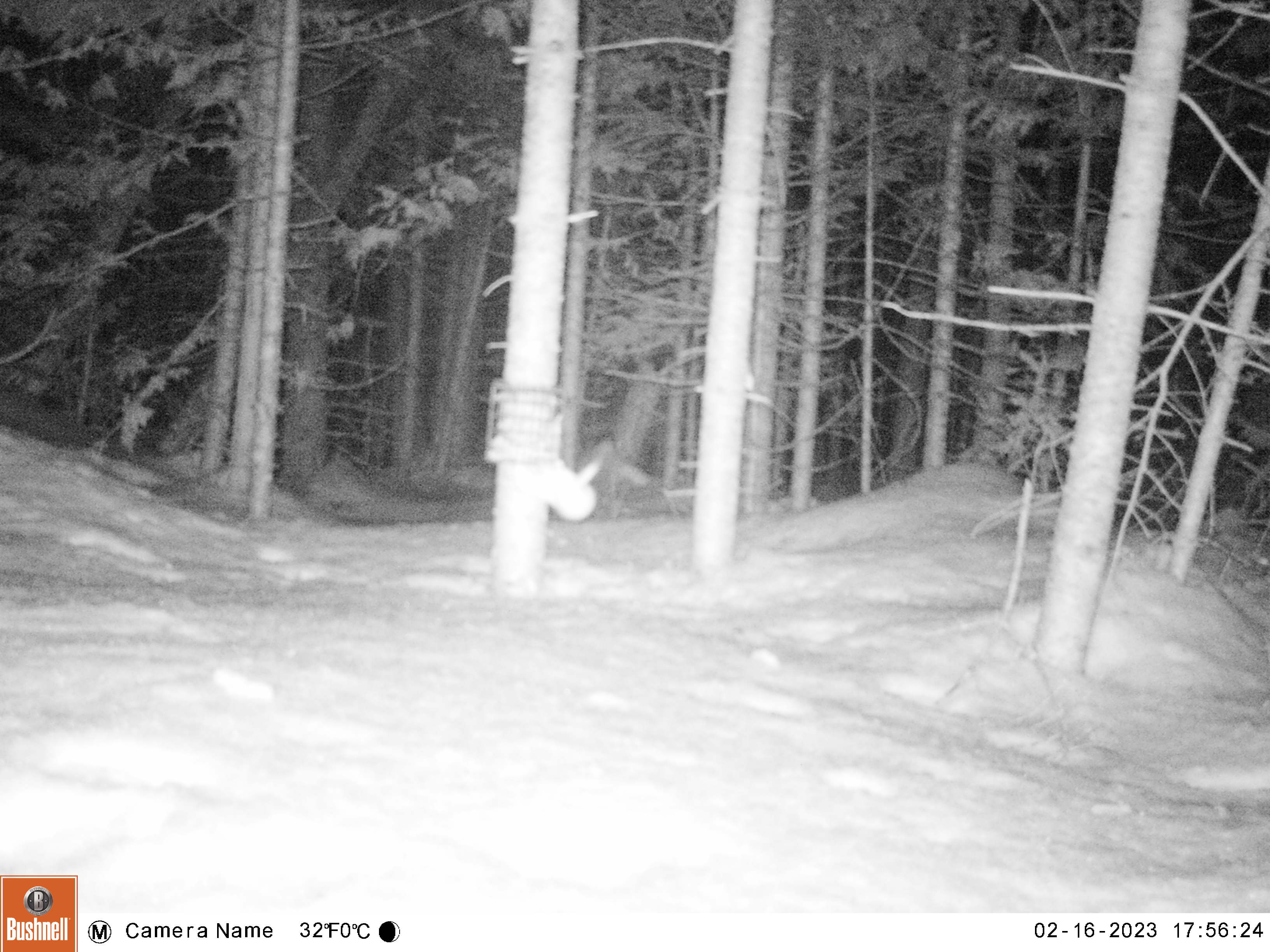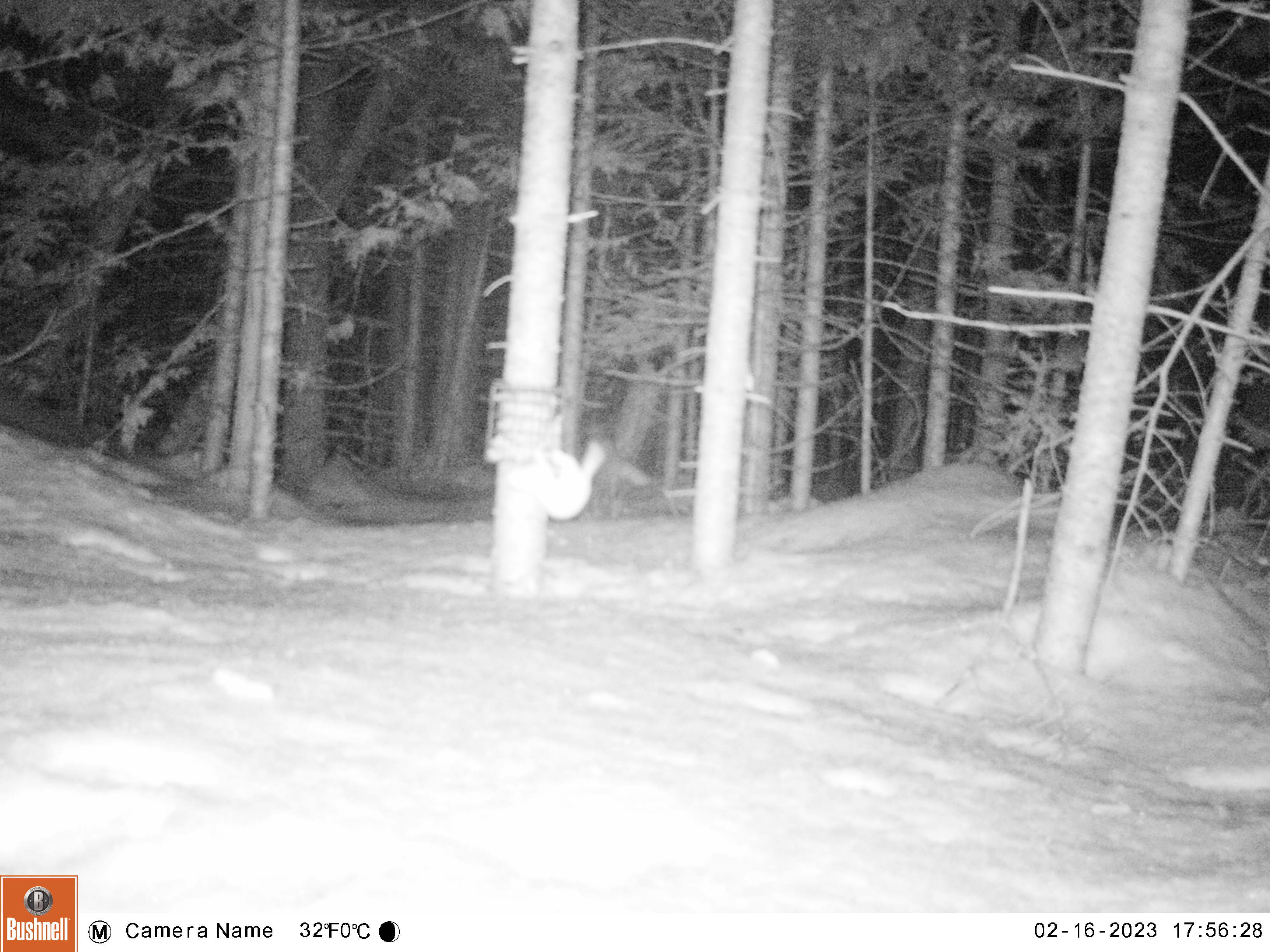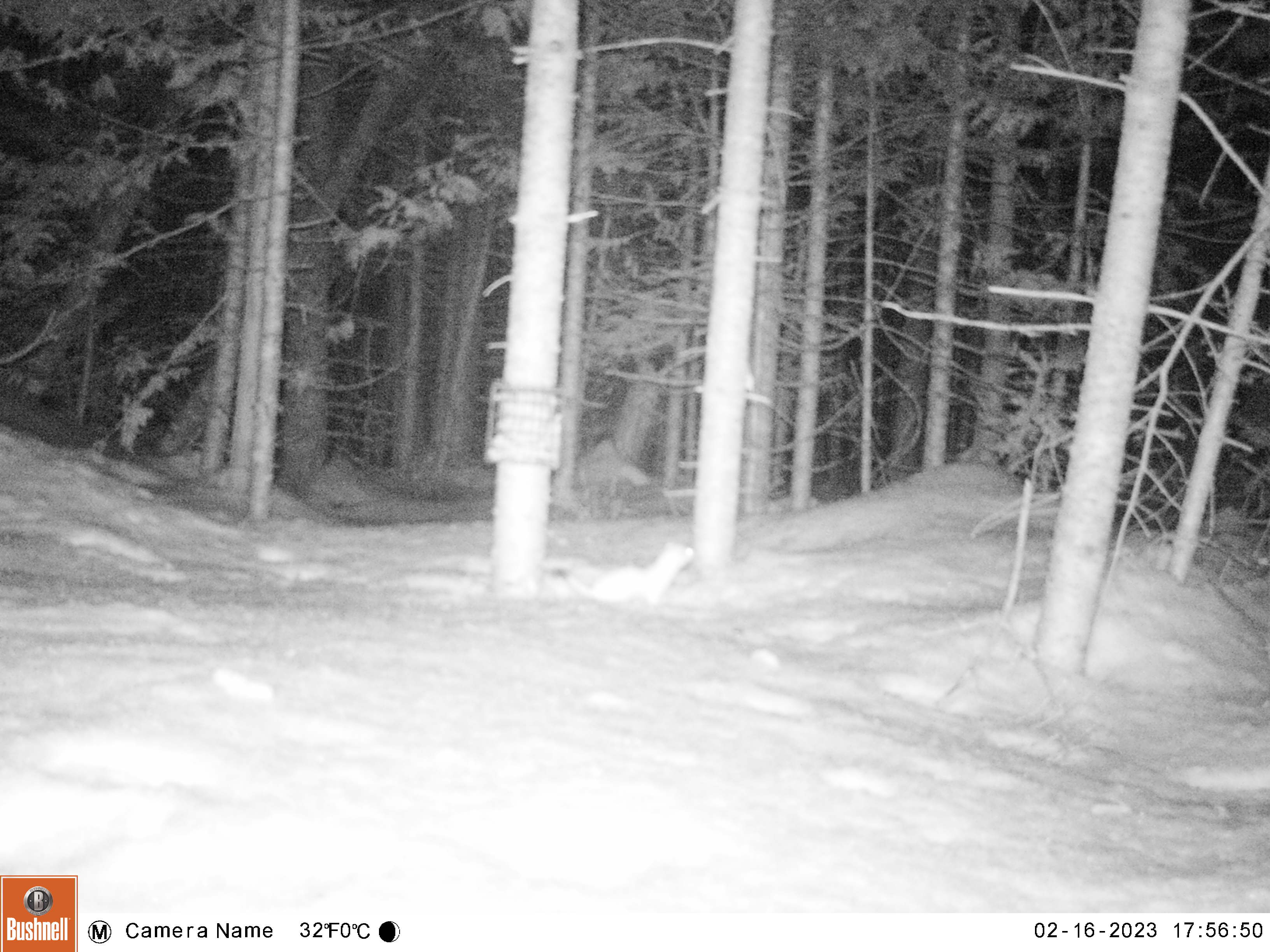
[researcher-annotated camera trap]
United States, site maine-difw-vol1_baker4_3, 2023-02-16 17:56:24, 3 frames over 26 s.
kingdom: Animalia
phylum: Chordata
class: Mammalia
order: Carnivora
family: Mustelidae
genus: Mustela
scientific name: Mustela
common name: weasel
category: weasel sp.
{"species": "weasel sp. (weasel) (Mustela)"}